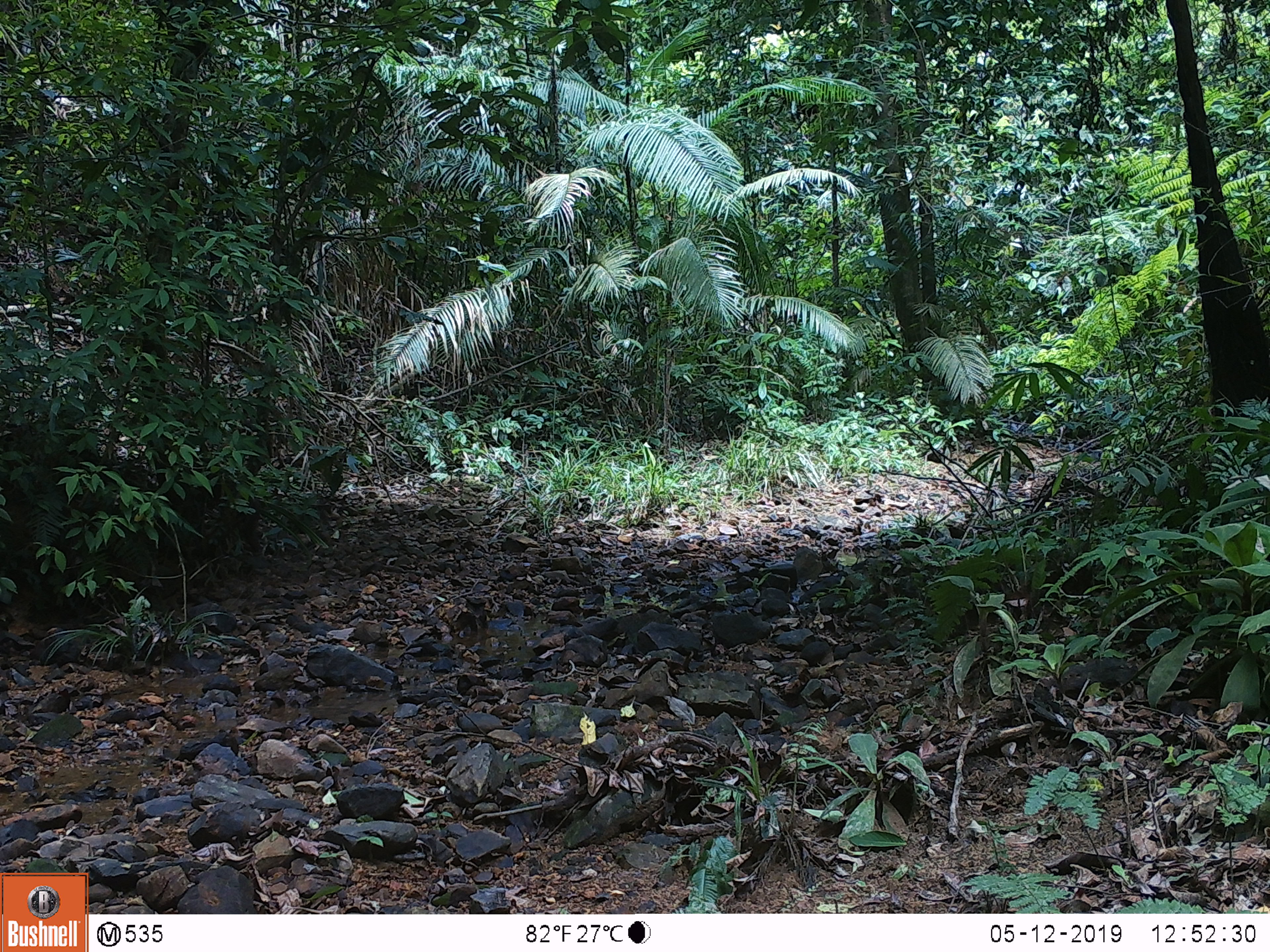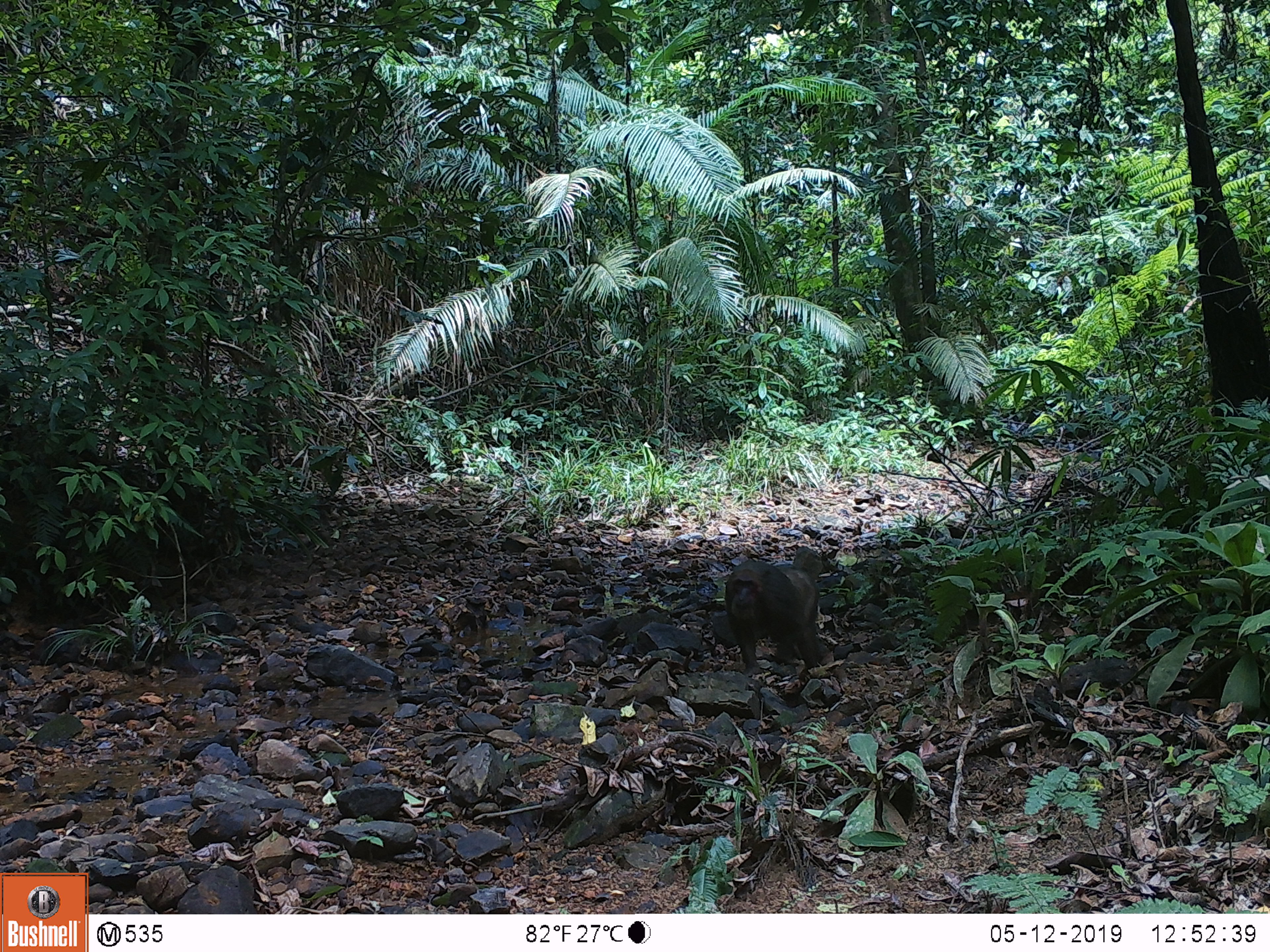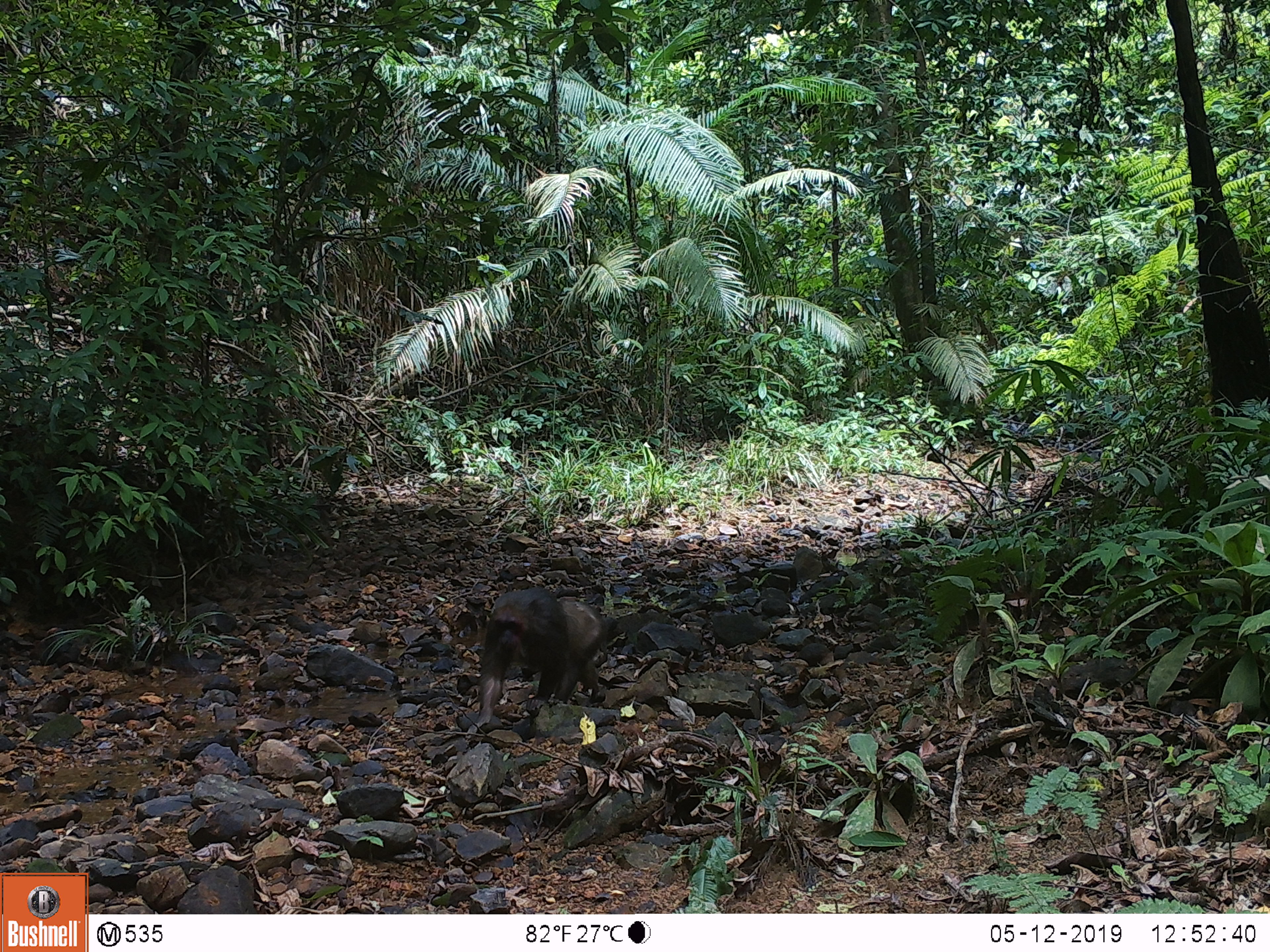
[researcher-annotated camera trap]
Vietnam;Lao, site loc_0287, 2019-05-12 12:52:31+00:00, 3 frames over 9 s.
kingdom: Animalia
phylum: Chordata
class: Mammalia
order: Primates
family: Cercopithecidae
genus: Macaca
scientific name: Macaca arctoides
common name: stump-tailed macaque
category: stump tailed macaque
Stump tailed macaque (stump-tailed macaque) (Macaca arctoides). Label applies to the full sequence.